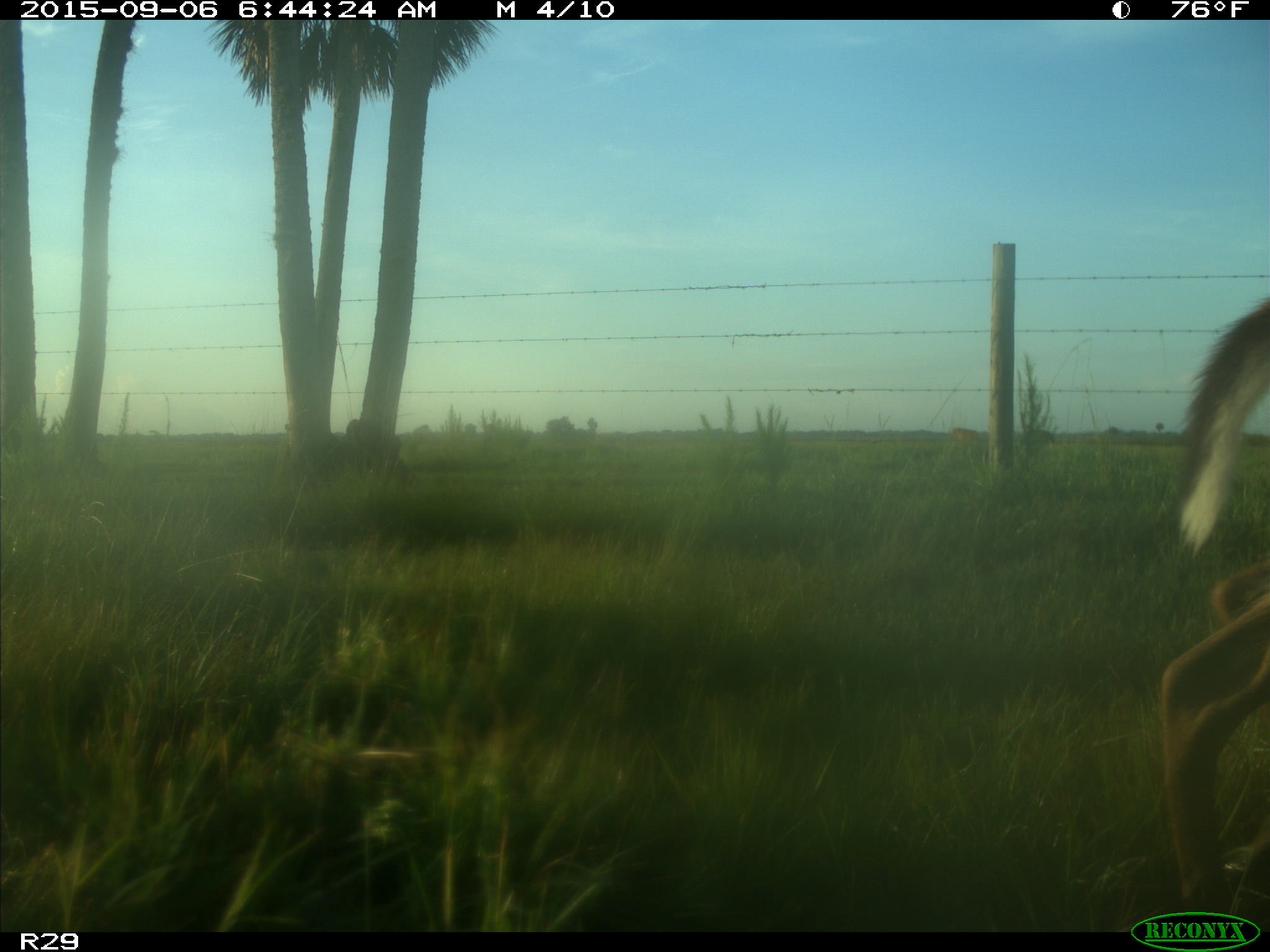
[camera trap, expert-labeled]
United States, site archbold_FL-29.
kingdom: Animalia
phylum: Chordata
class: Mammalia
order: Artiodactyla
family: Bovidae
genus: Bos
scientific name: Bos taurus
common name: domestic cow